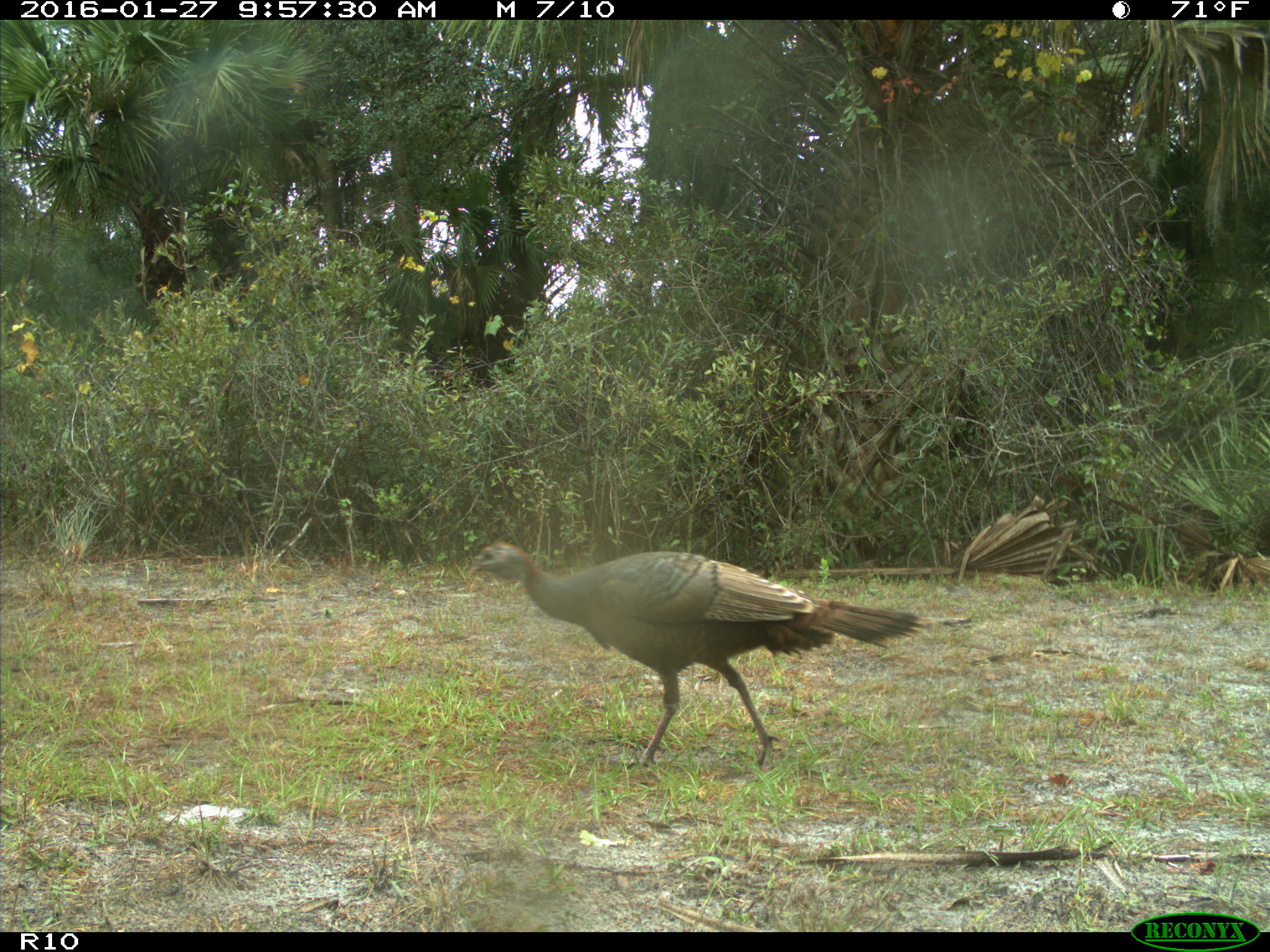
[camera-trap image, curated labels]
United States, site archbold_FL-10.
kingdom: Animalia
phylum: Chordata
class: Aves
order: Galliformes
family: Phasianidae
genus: Meleagris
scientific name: Meleagris gallopavo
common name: wild turkey